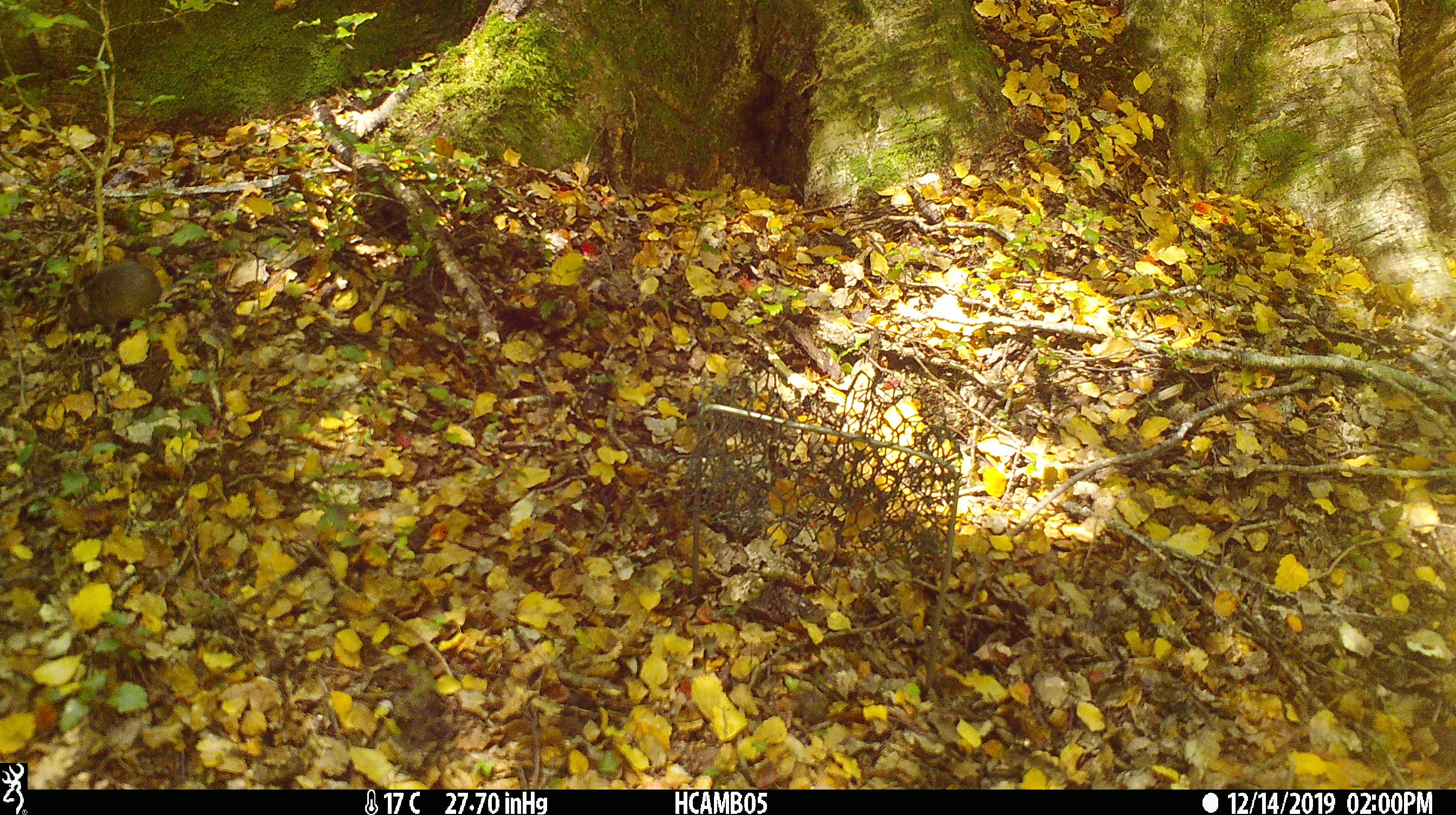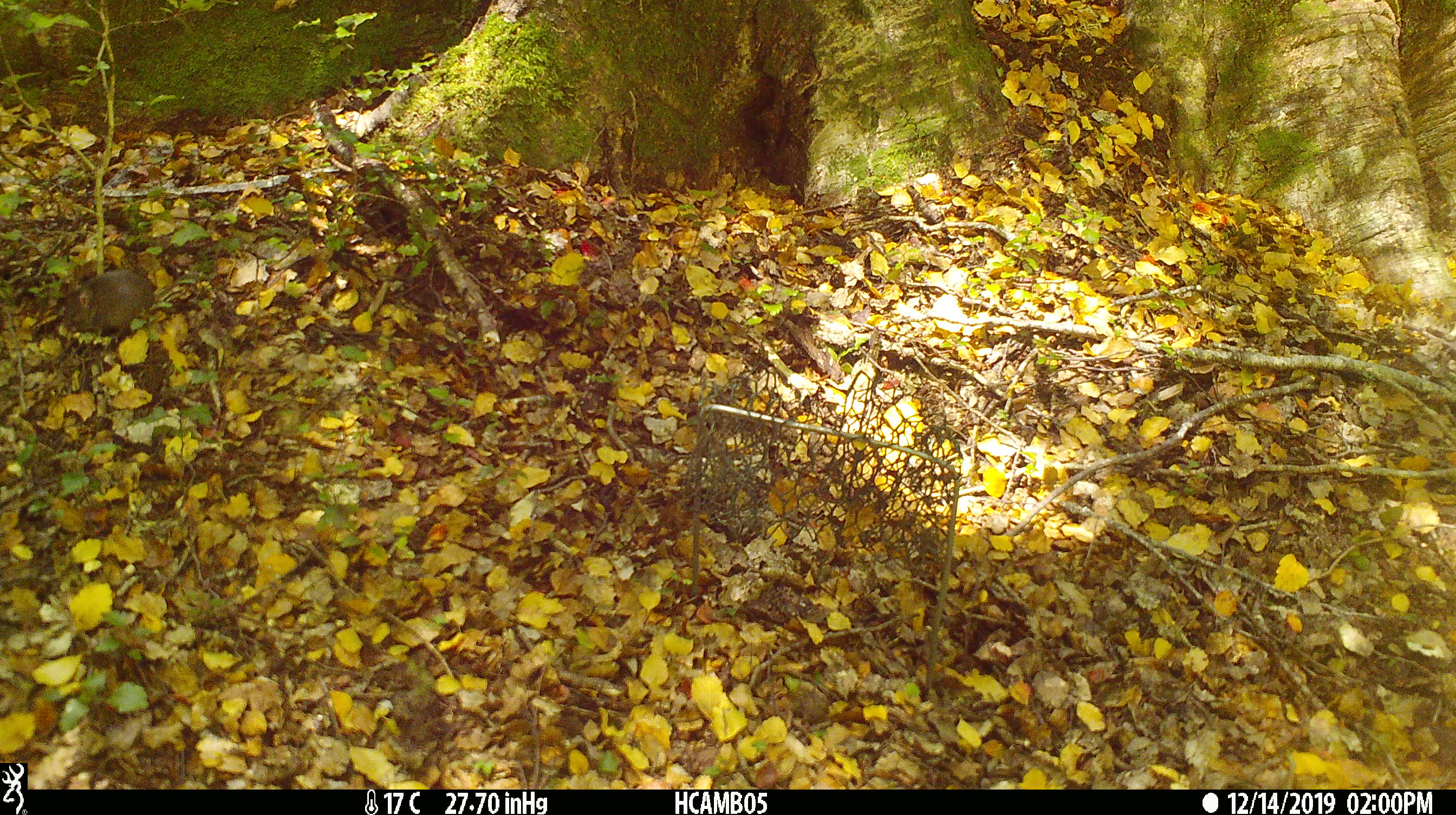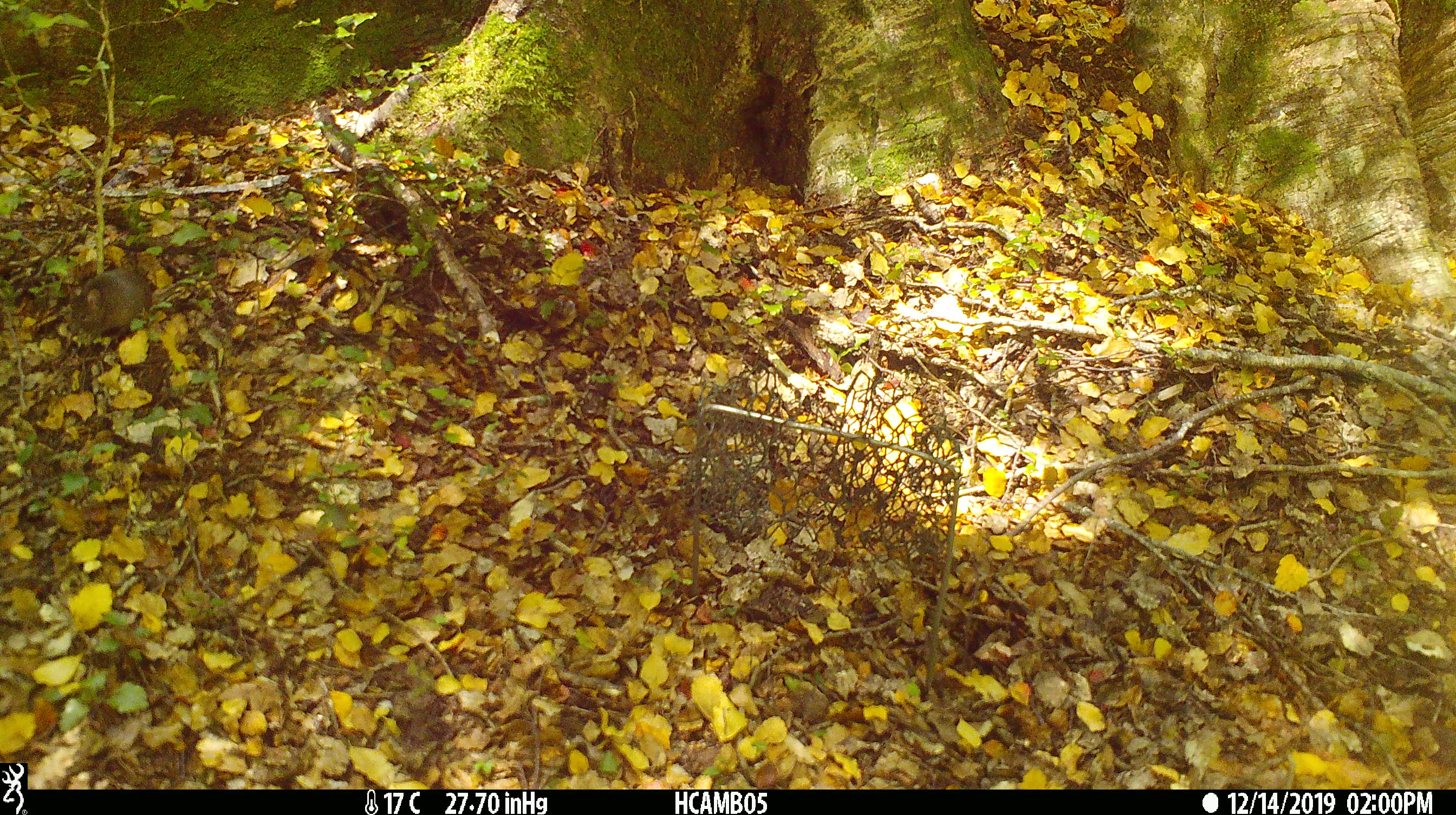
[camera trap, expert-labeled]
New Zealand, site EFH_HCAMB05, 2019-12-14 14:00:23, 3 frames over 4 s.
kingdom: Animalia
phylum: Chordata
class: Mammalia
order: Rodentia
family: Muridae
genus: Mus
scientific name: Mus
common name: mouse